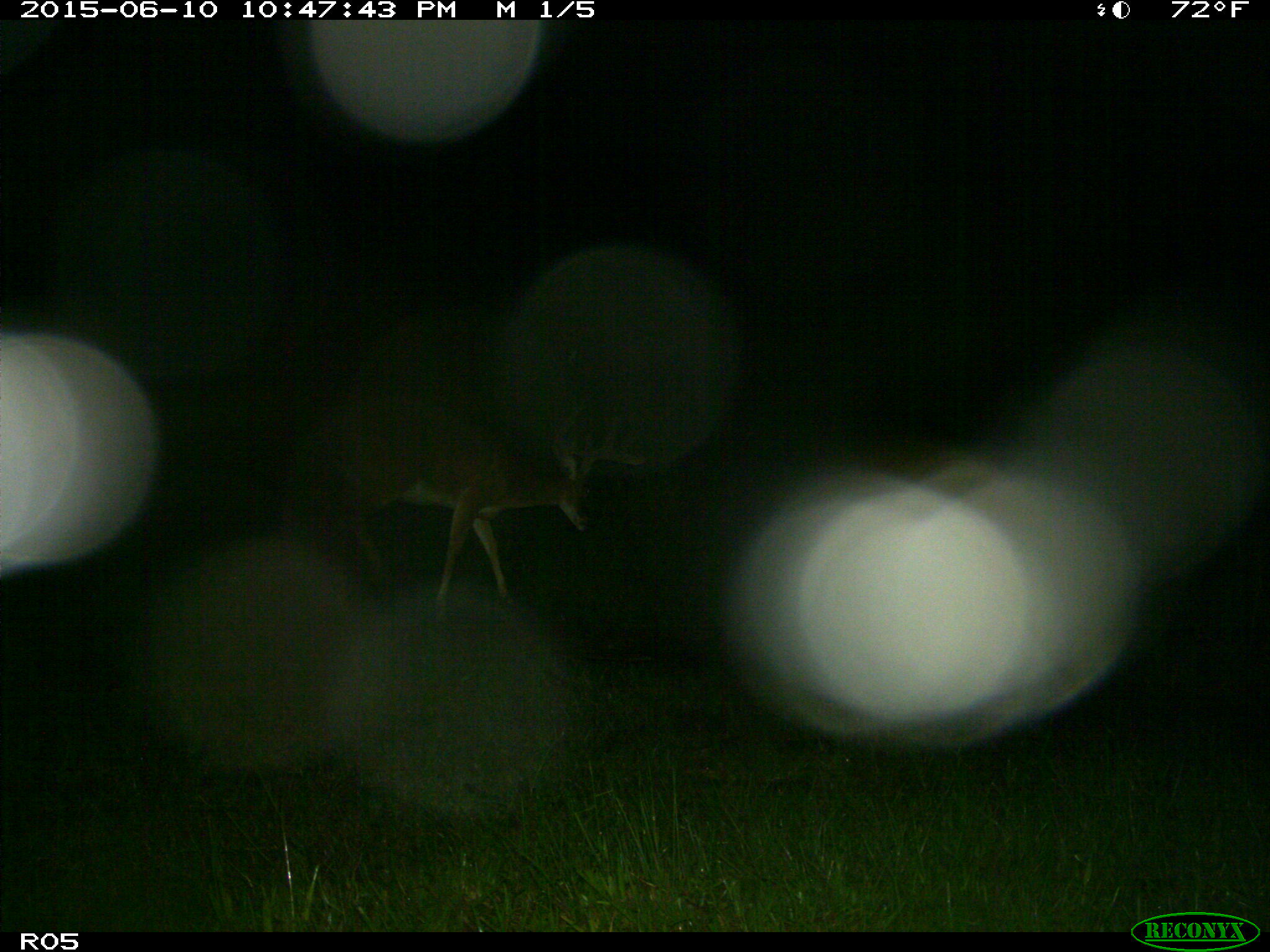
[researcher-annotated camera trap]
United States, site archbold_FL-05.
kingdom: Animalia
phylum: Chordata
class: Mammalia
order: Artiodactyla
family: Cervidae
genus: Odocoileus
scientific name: Odocoileus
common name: deer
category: unidentified deer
Unidentified deer (deer) (Odocoileus).